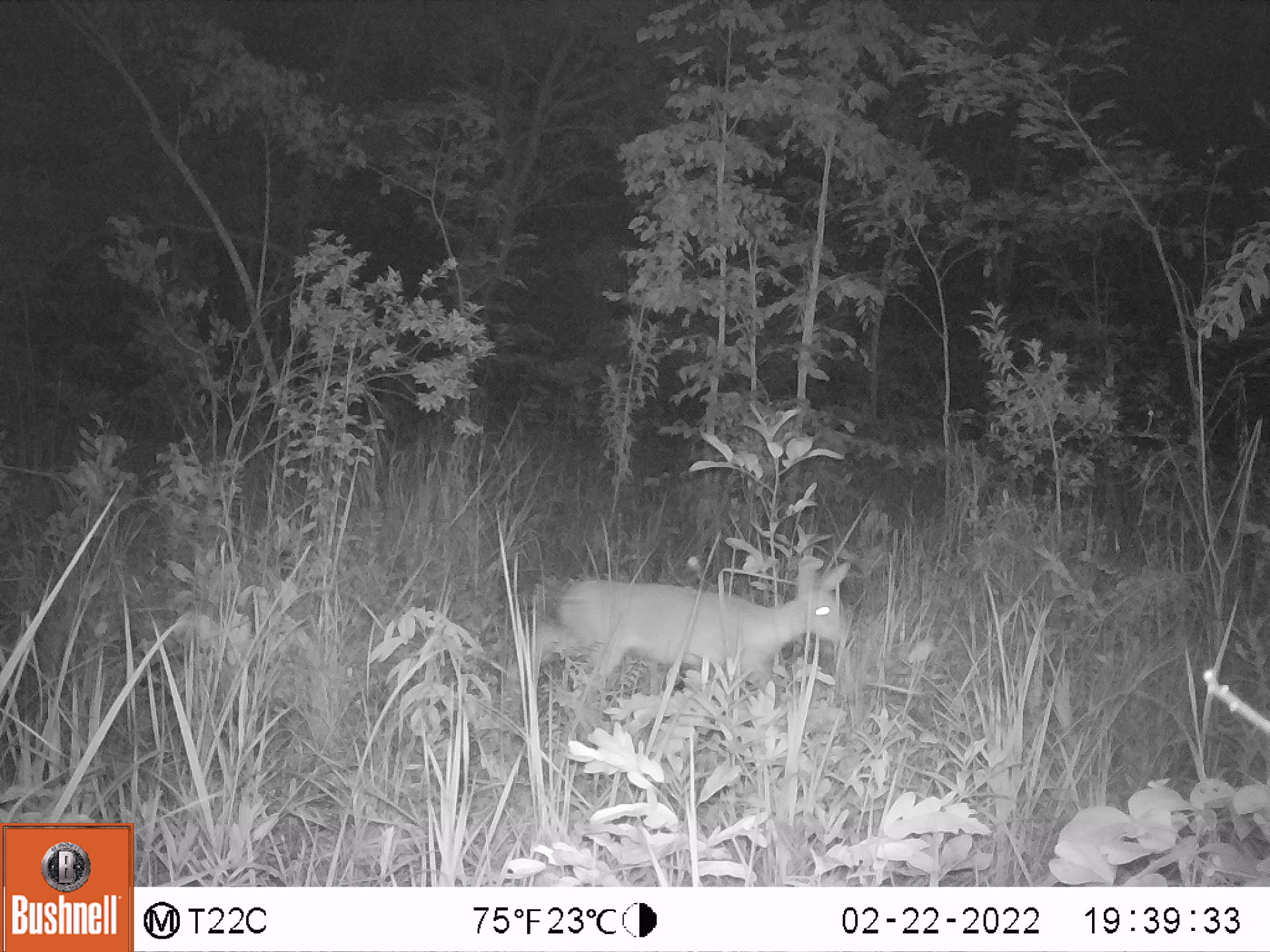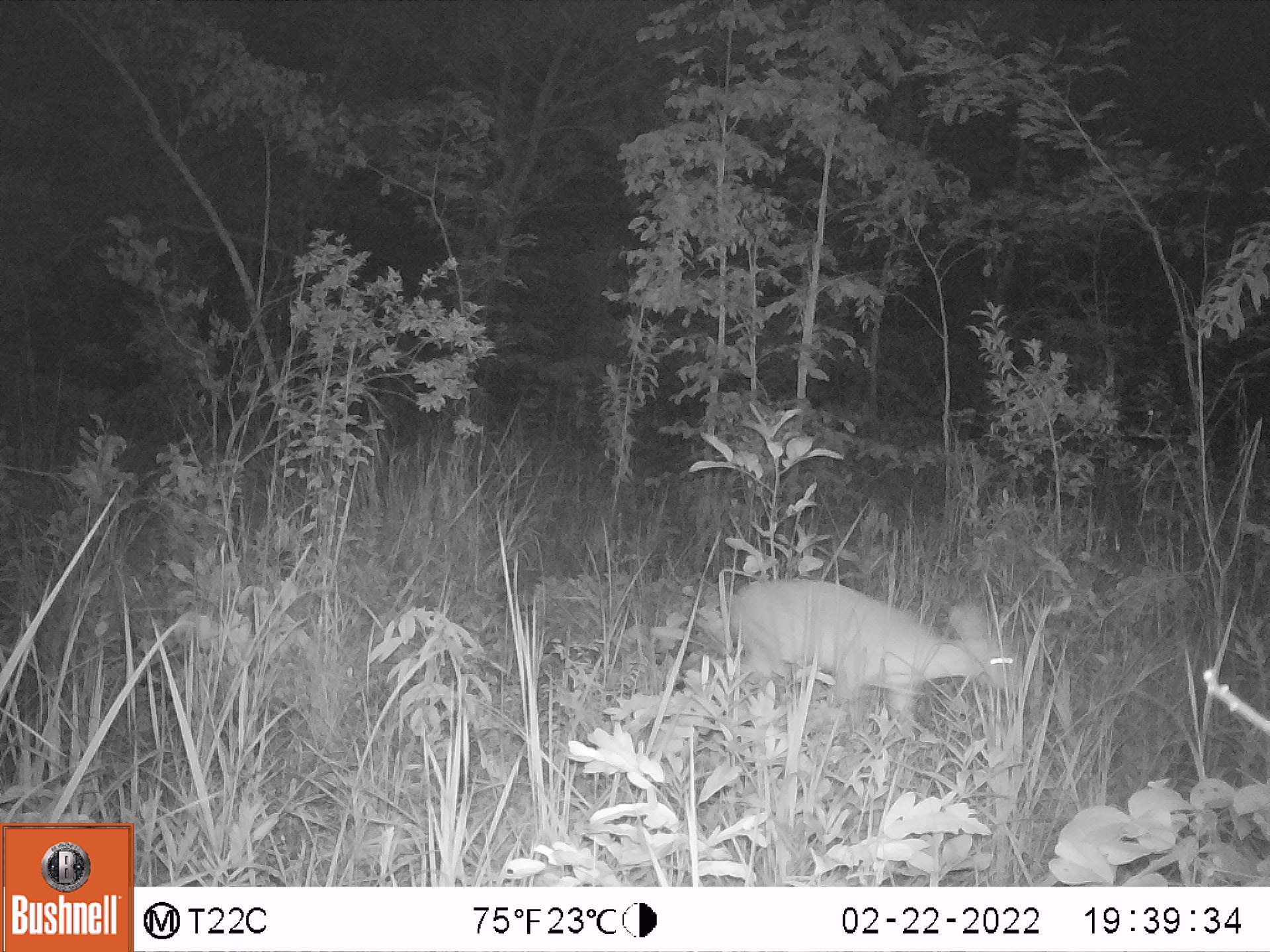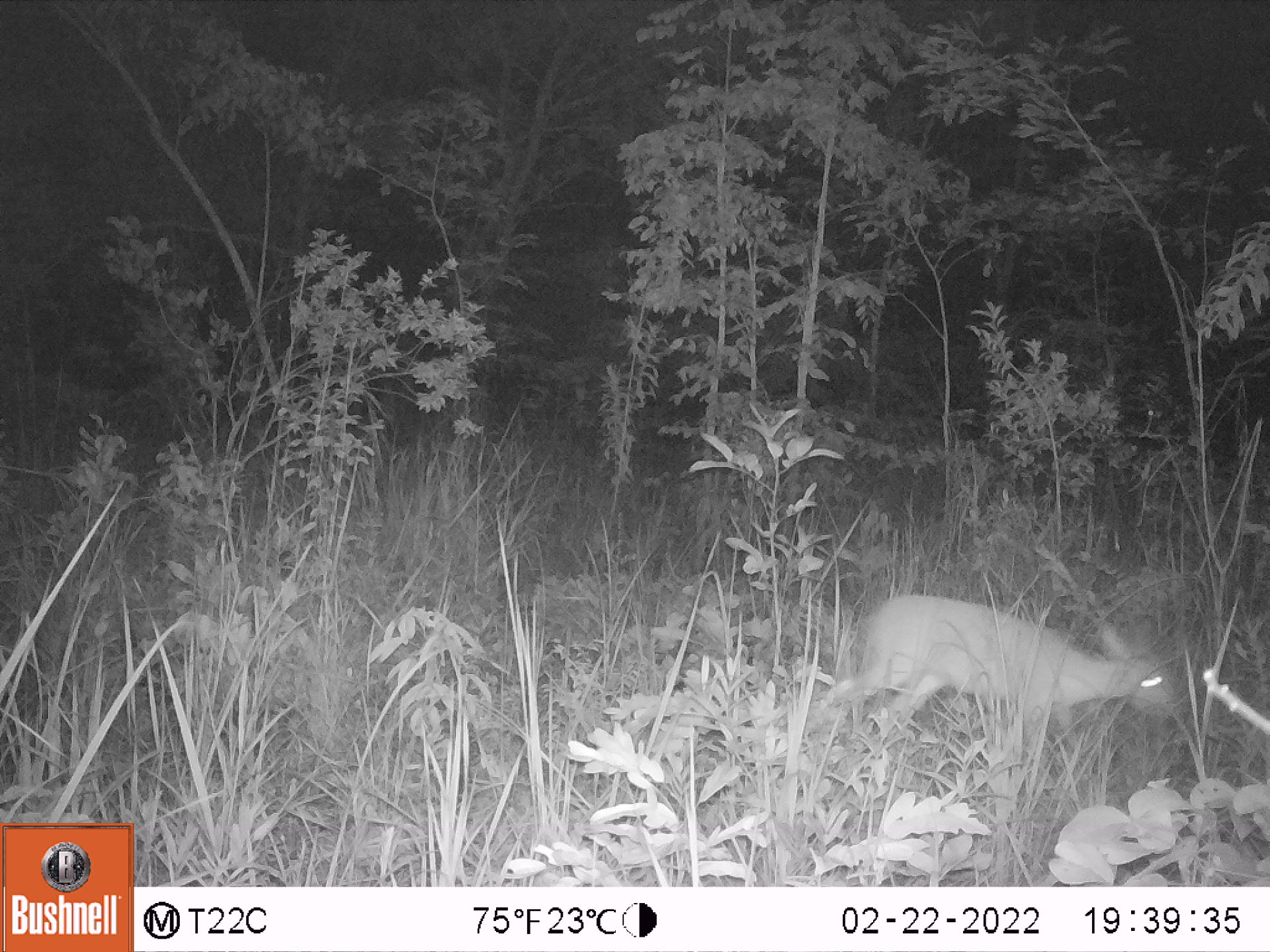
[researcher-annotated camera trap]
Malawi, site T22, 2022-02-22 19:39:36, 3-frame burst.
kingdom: Animalia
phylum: Chordata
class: Mammalia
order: Artiodactyla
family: Bovidae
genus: Sylvicapra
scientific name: Sylvicapra grimmia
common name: common duiker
Common duiker (Sylvicapra grimmia), count 1.